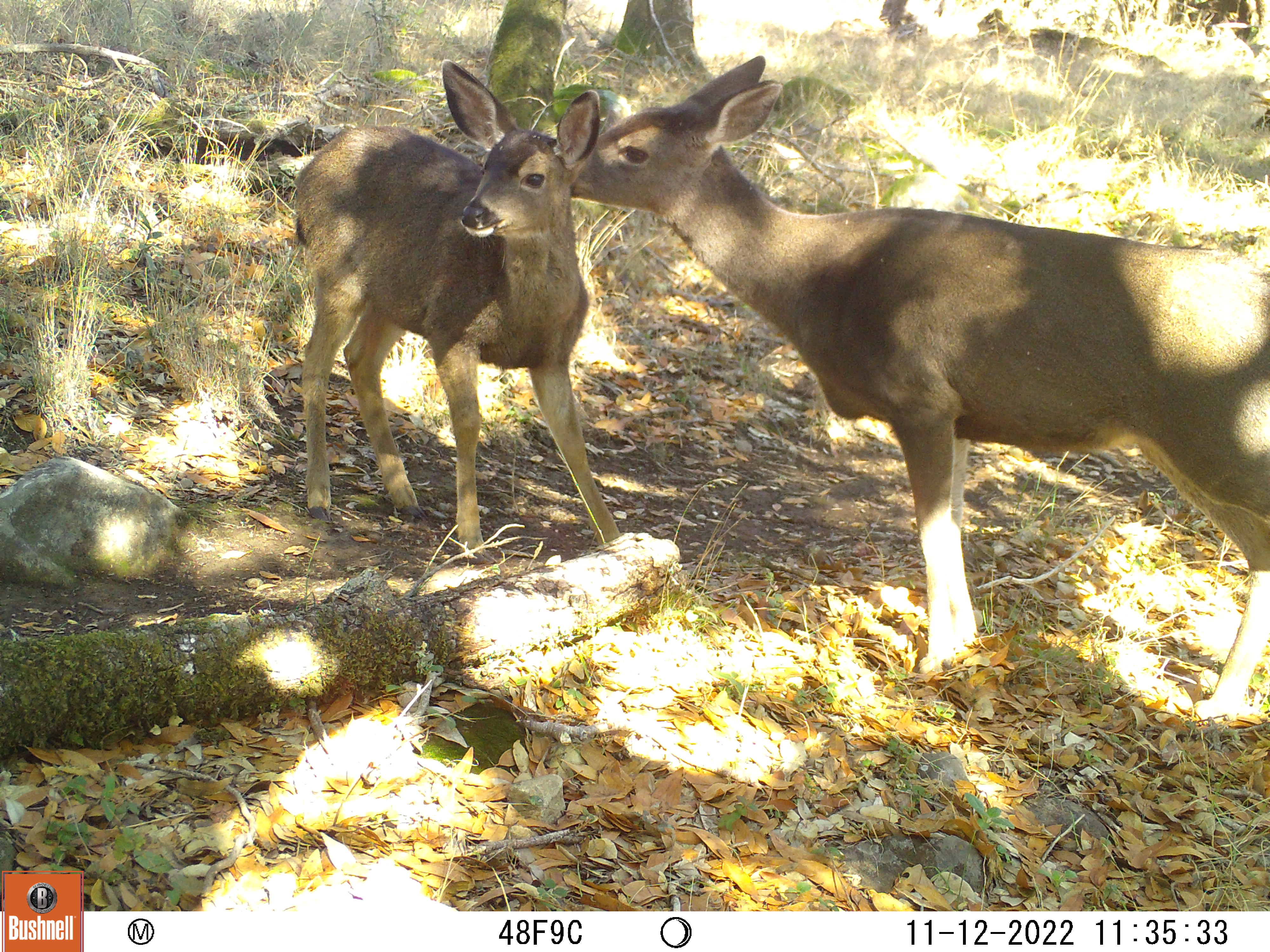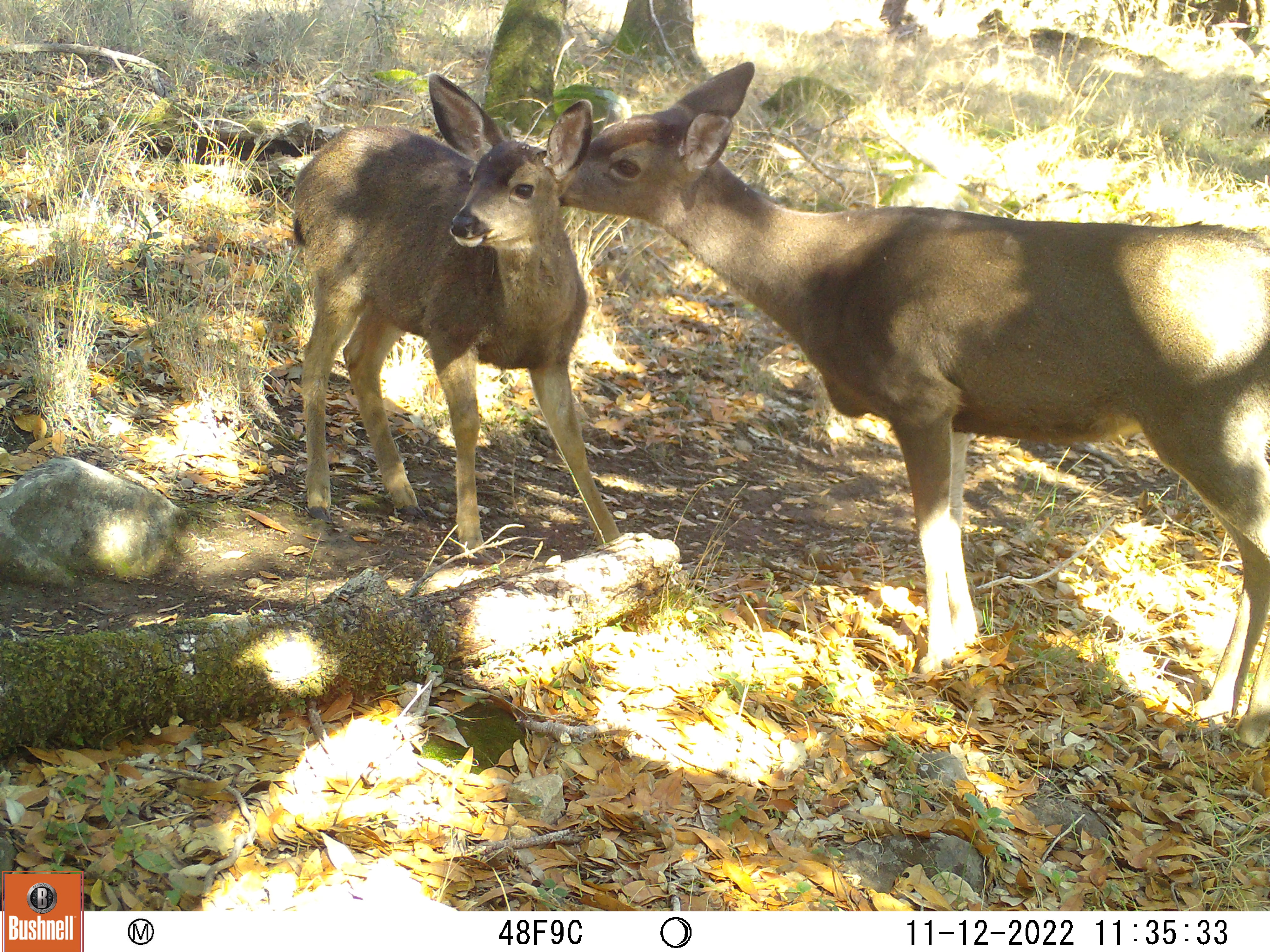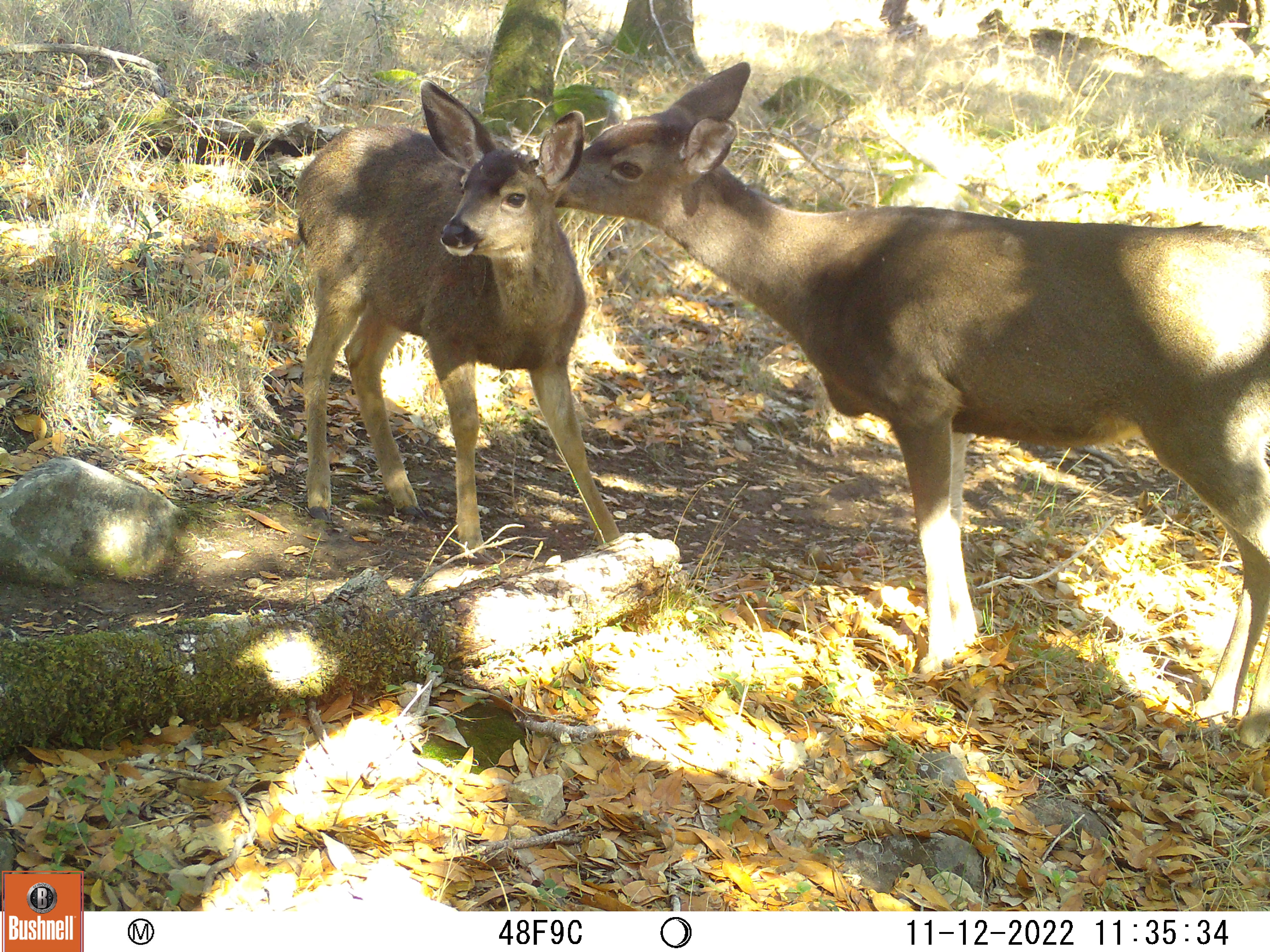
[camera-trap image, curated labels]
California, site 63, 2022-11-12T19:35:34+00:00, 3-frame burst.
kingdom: Animalia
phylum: Chordata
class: Mammalia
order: Artiodactyla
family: Cervidae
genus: Odocoileus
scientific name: Odocoileus hemionus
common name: mule deer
Mule deer (Odocoileus hemionus).